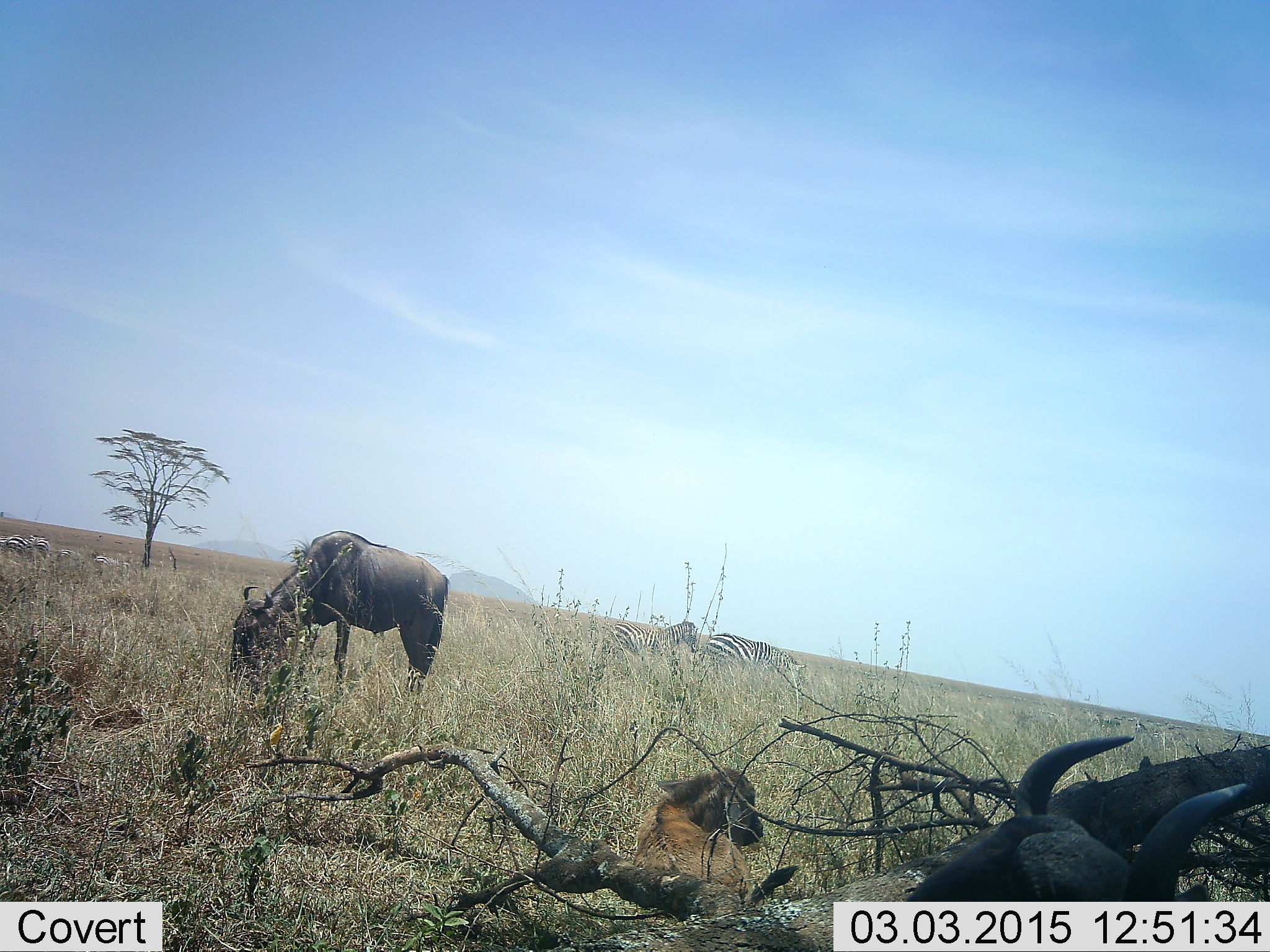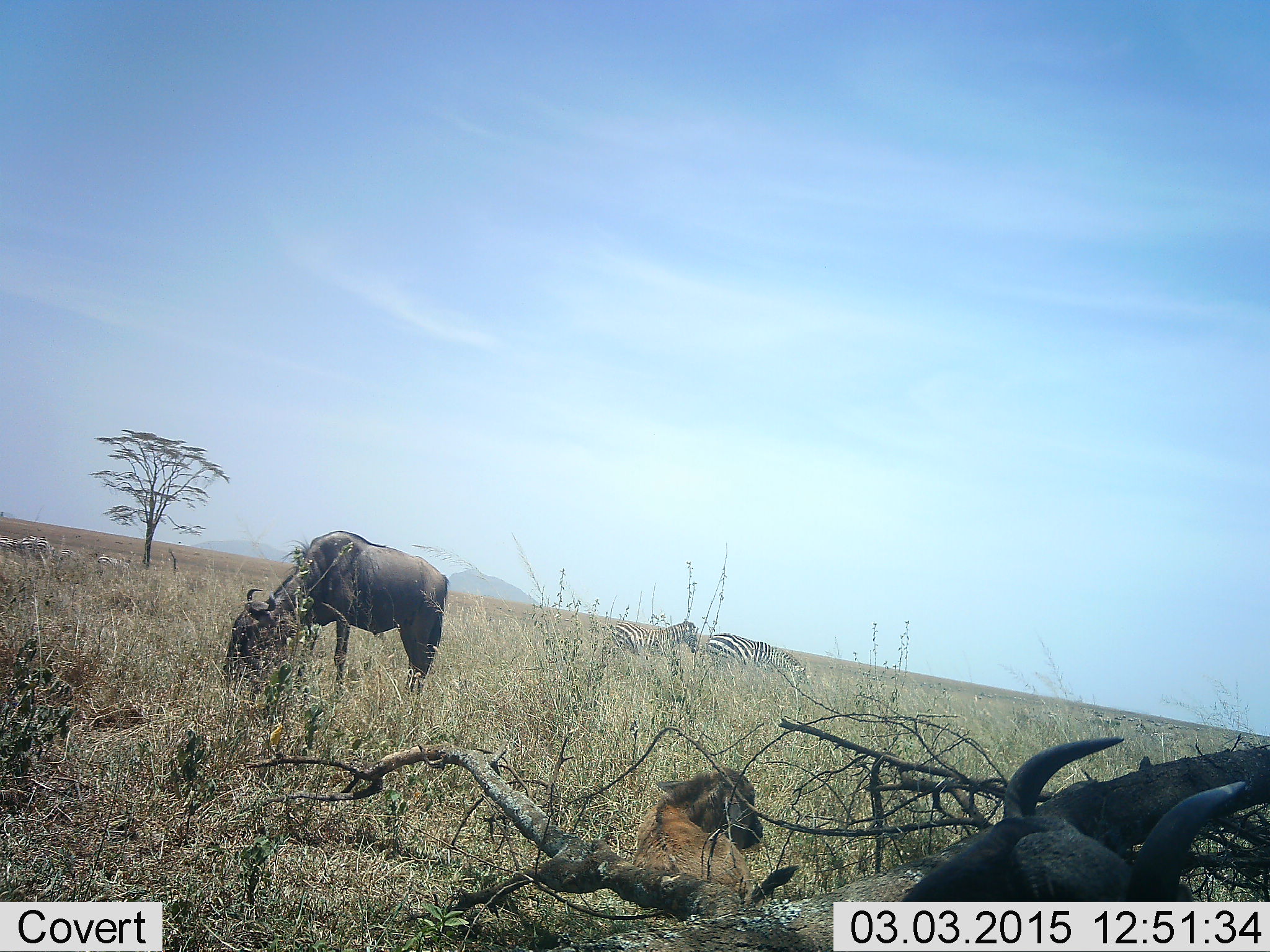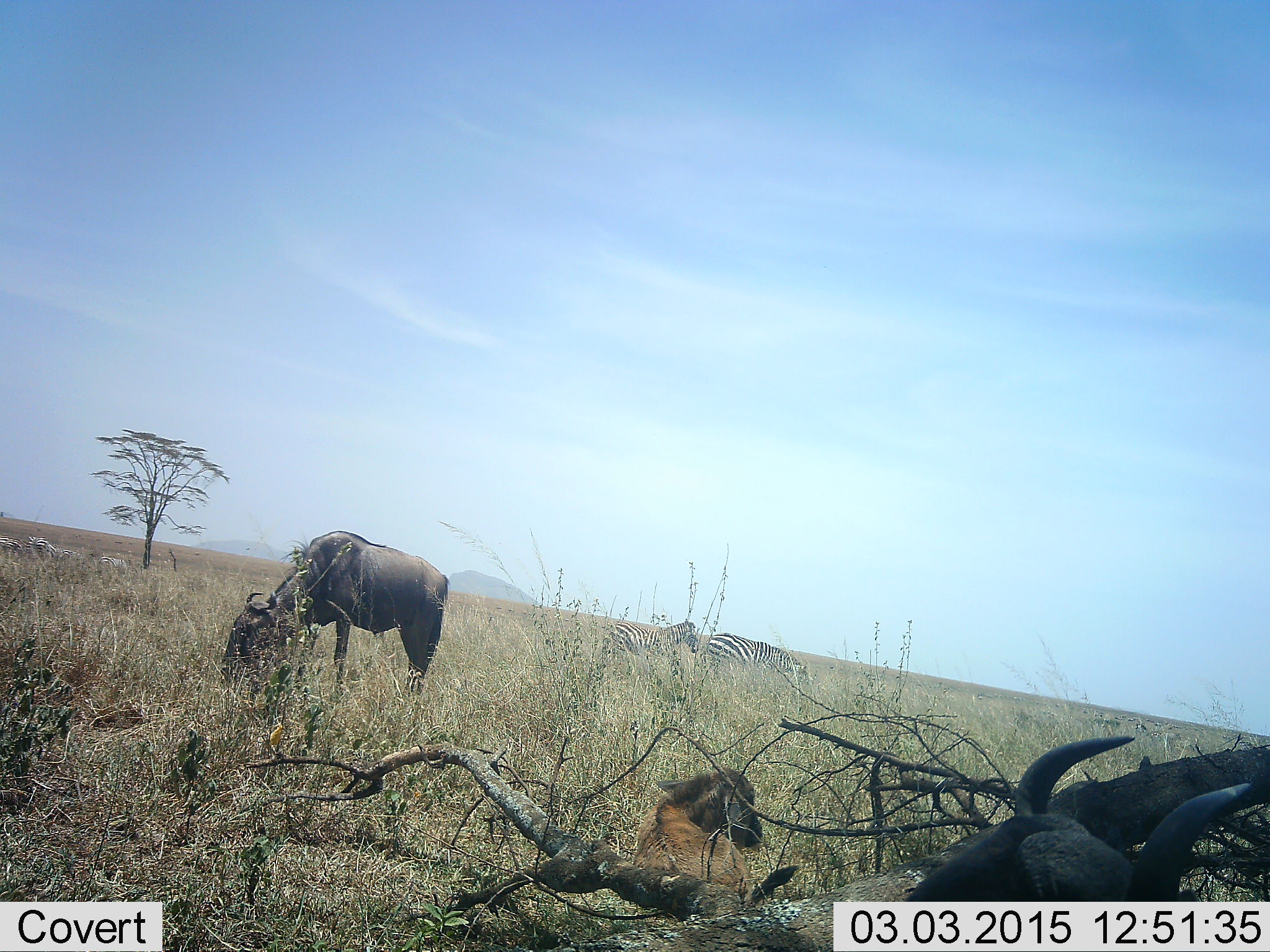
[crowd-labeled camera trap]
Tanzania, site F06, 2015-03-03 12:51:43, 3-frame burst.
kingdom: Animalia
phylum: Chordata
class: Mammalia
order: Artiodactyla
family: Bovidae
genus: Connochaetes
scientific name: Connochaetes taurinus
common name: blue wildebeest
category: wildebeest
Wildebeest (blue wildebeest) (Connochaetes taurinus), count 3. Behavior (volunteer vote fractions): standing 50%, resting 100%, moving 7%, interacting 0%. Young present (vote fraction): 93%. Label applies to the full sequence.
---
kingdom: Animalia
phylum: Chordata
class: Mammalia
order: Perissodactyla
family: Equidae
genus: Equus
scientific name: Equus quagga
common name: plains zebra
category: zebra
Zebra (plains zebra) (Equus quagga), count 3. Behavior (volunteer vote fractions): standing 90%, resting 10%, moving 0%, interacting 0%. Young present (vote fraction): 30%. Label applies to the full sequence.